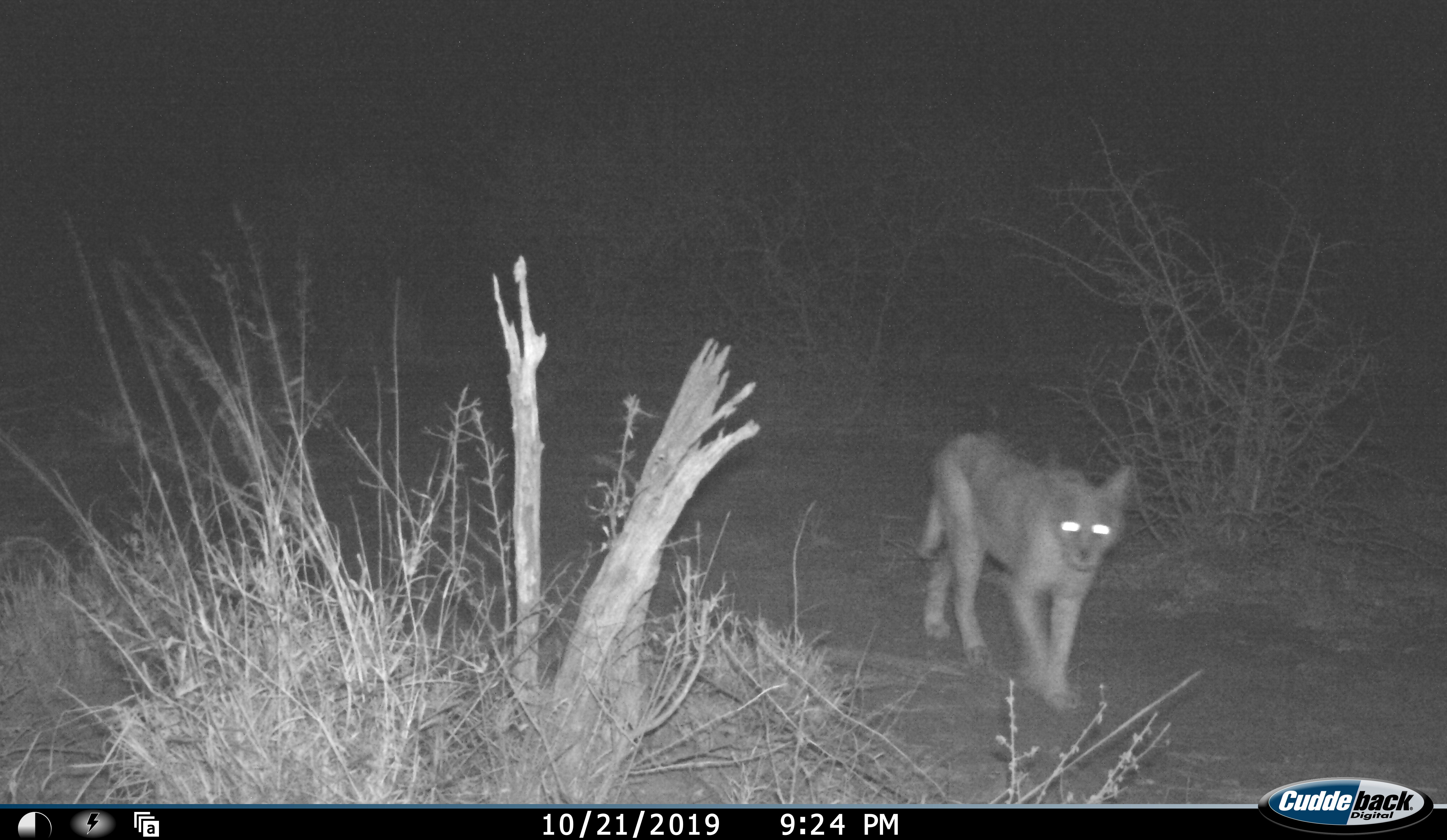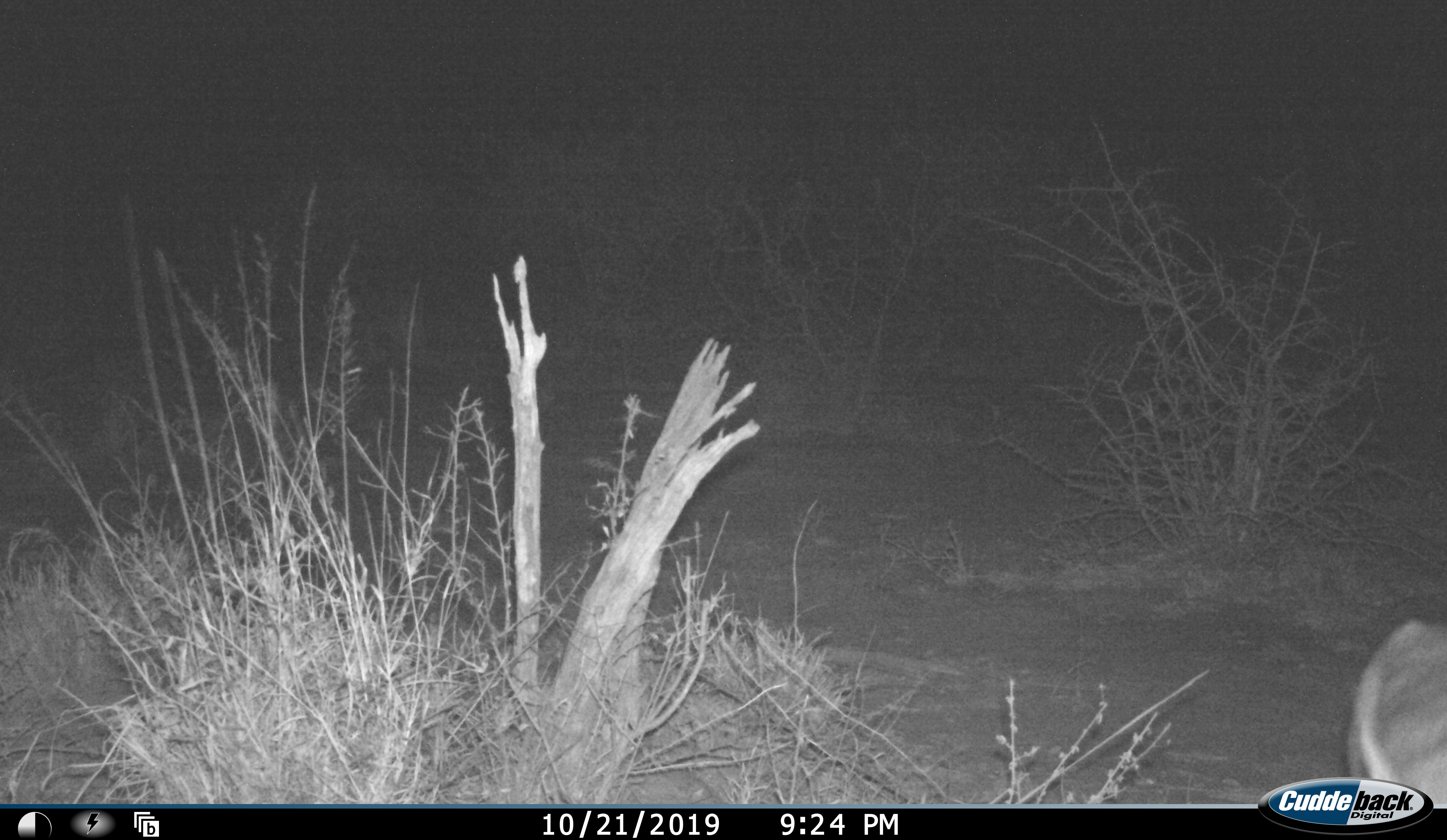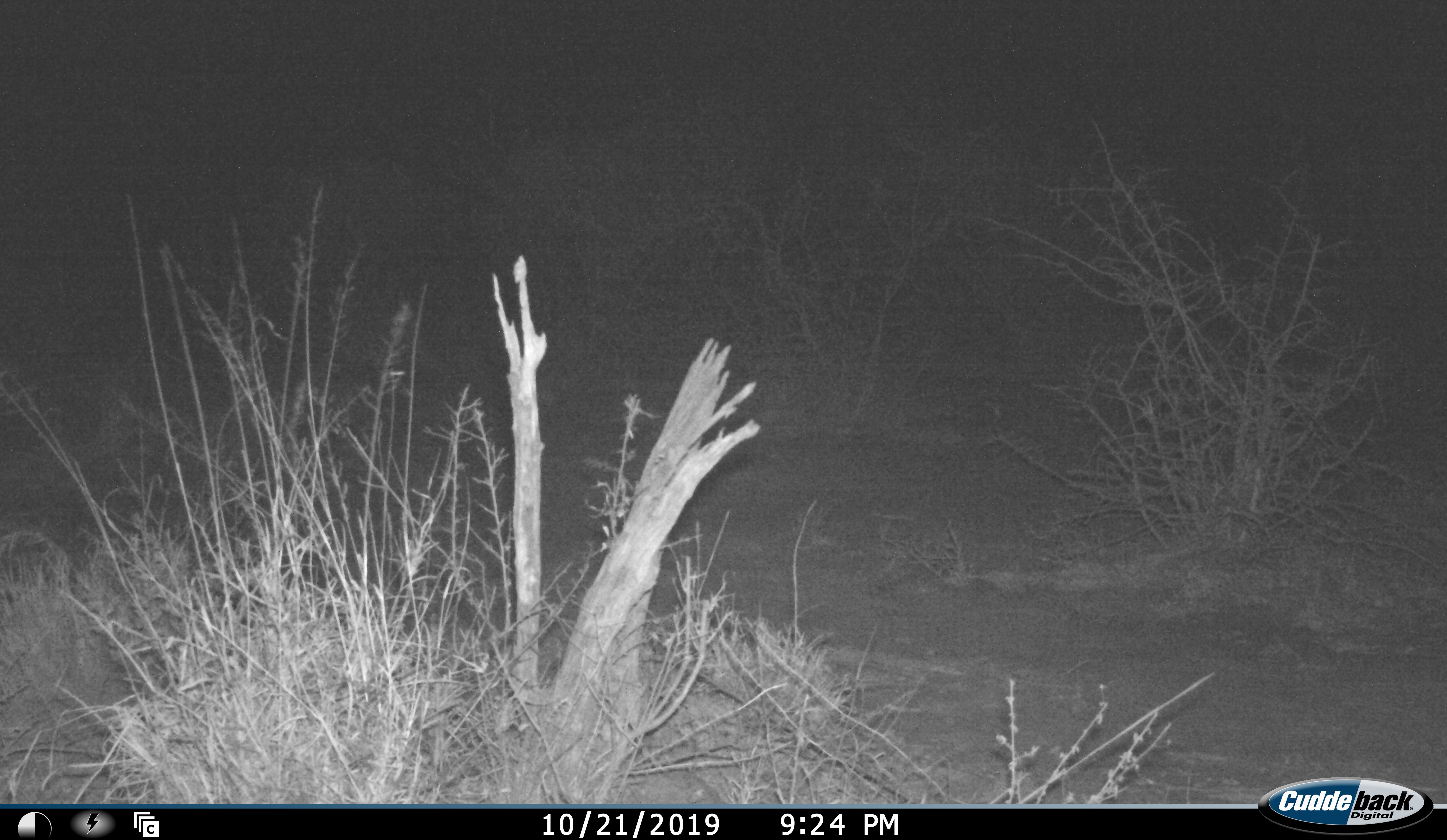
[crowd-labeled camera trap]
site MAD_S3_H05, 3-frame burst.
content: unidentified animal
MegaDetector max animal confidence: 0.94